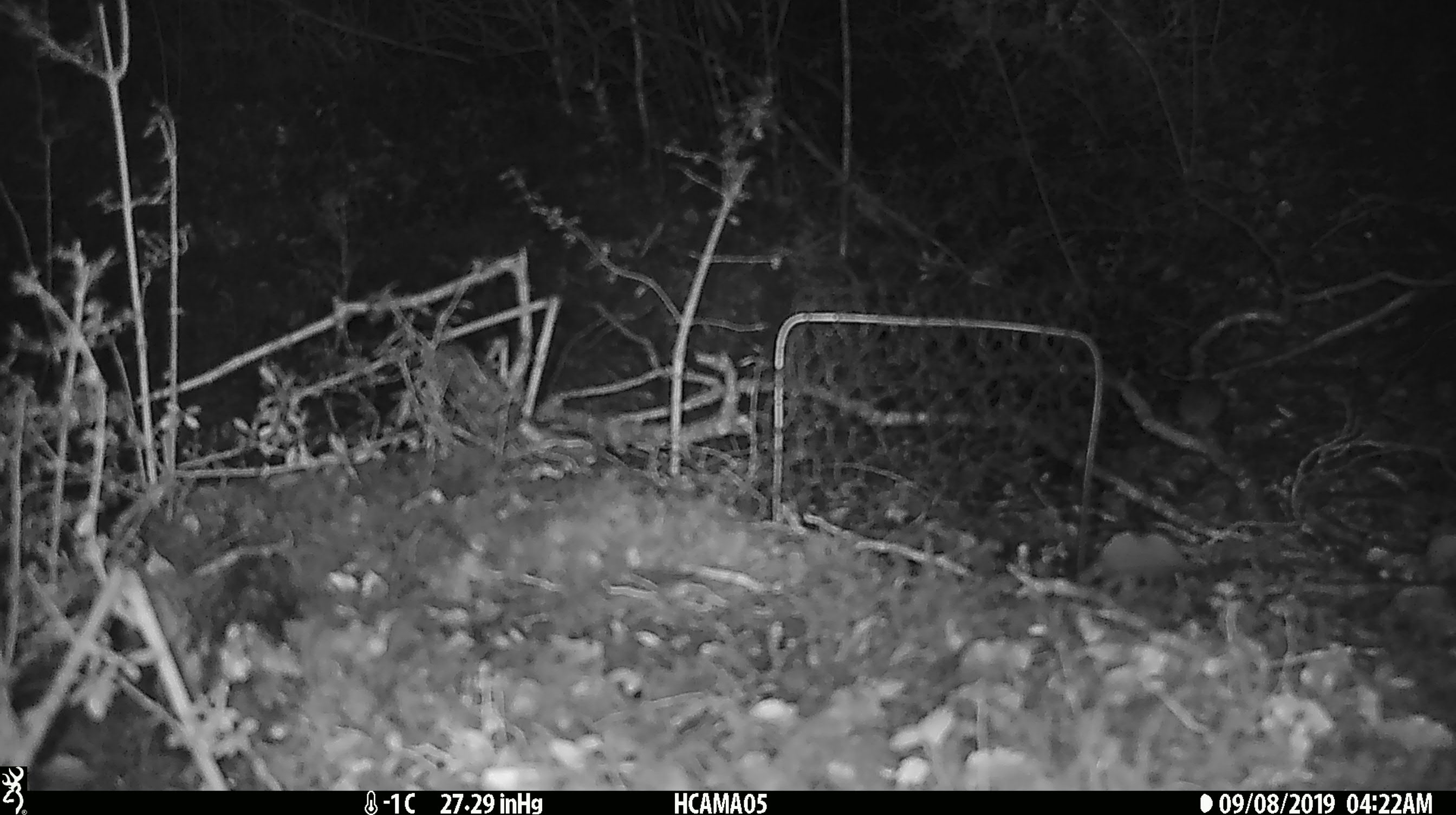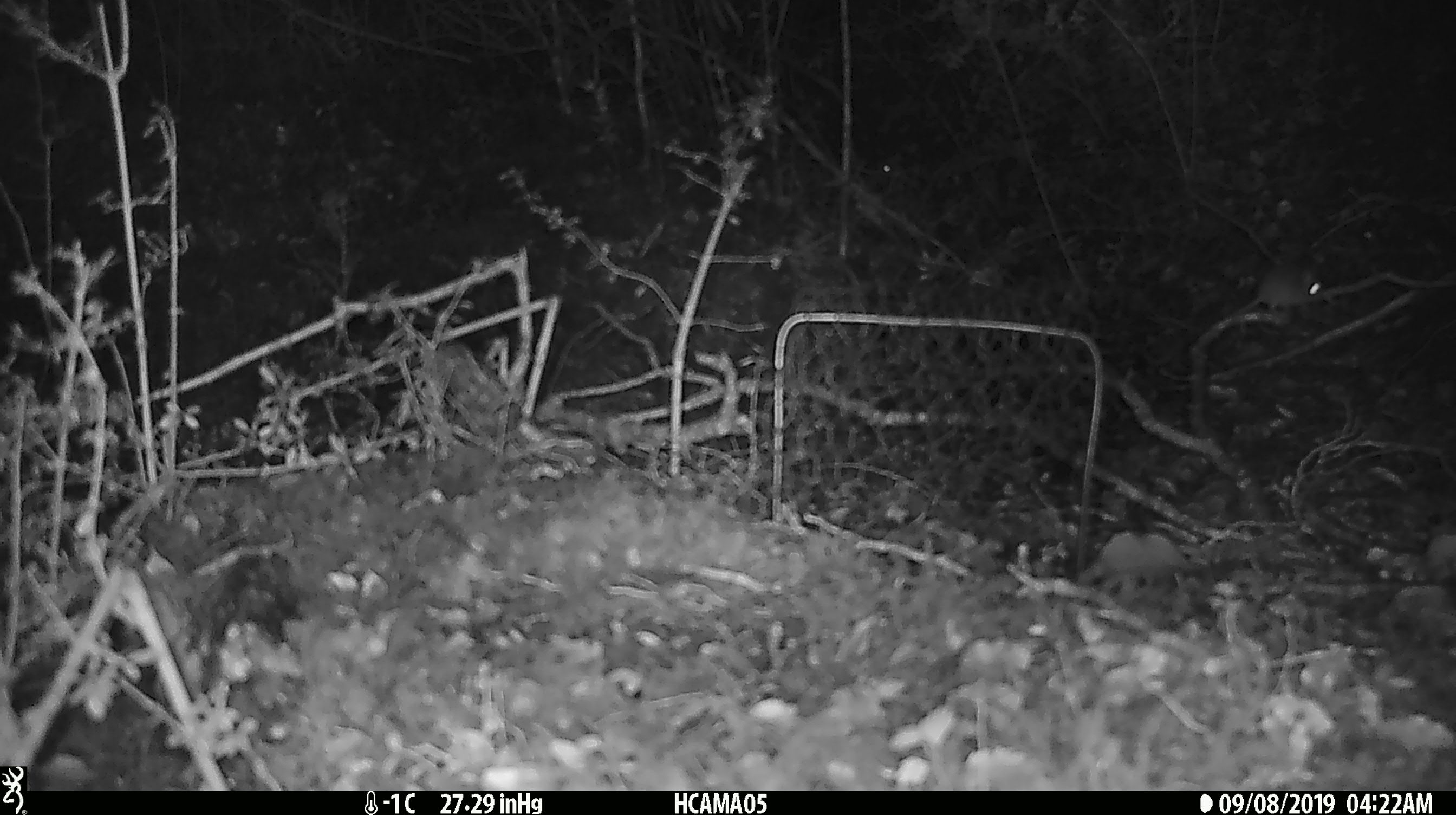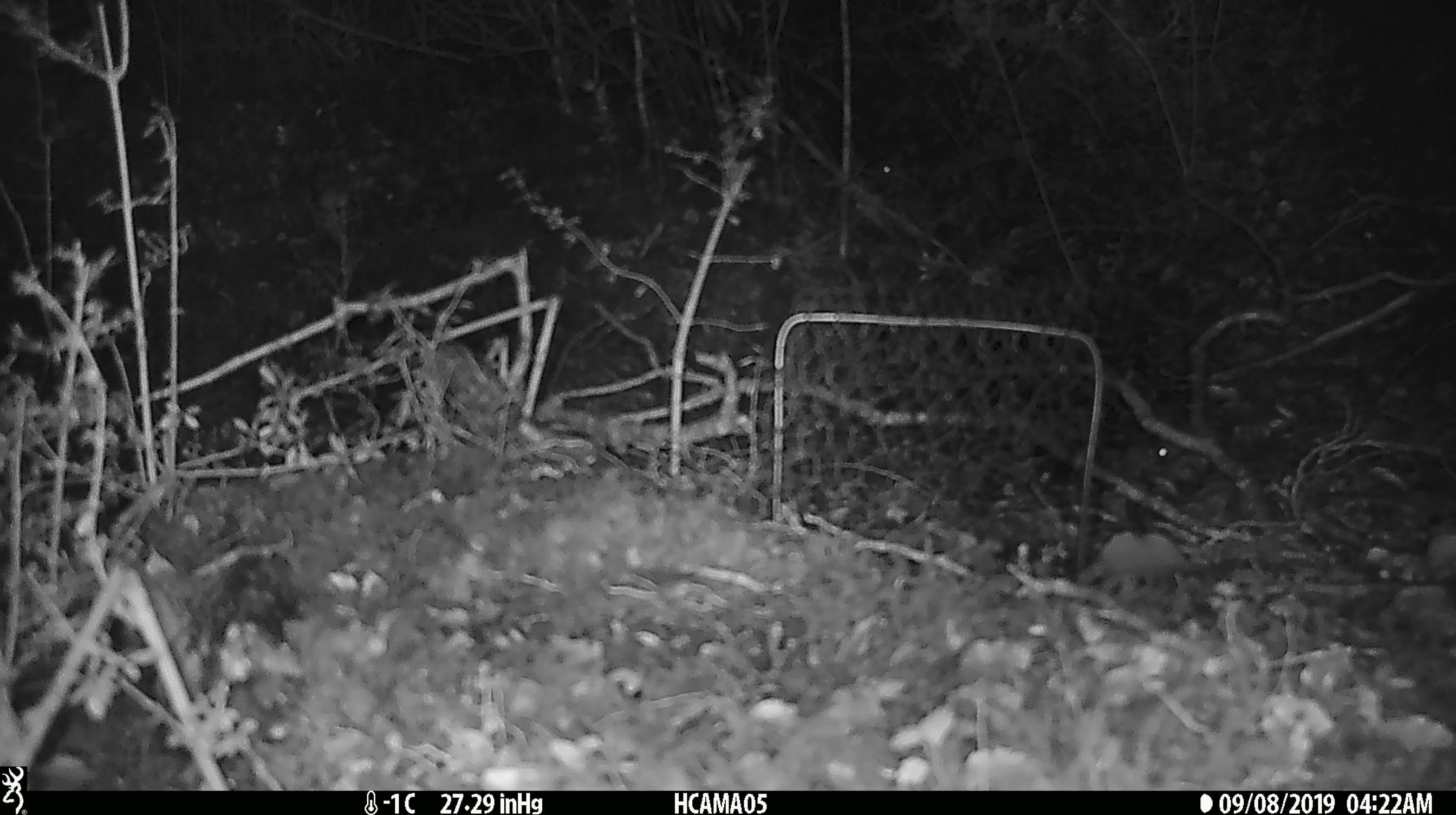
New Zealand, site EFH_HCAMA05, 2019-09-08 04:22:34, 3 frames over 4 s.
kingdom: Animalia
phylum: Chordata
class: Mammalia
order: Rodentia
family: Muridae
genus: Mus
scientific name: Mus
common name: mouse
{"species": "mouse (Mus)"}